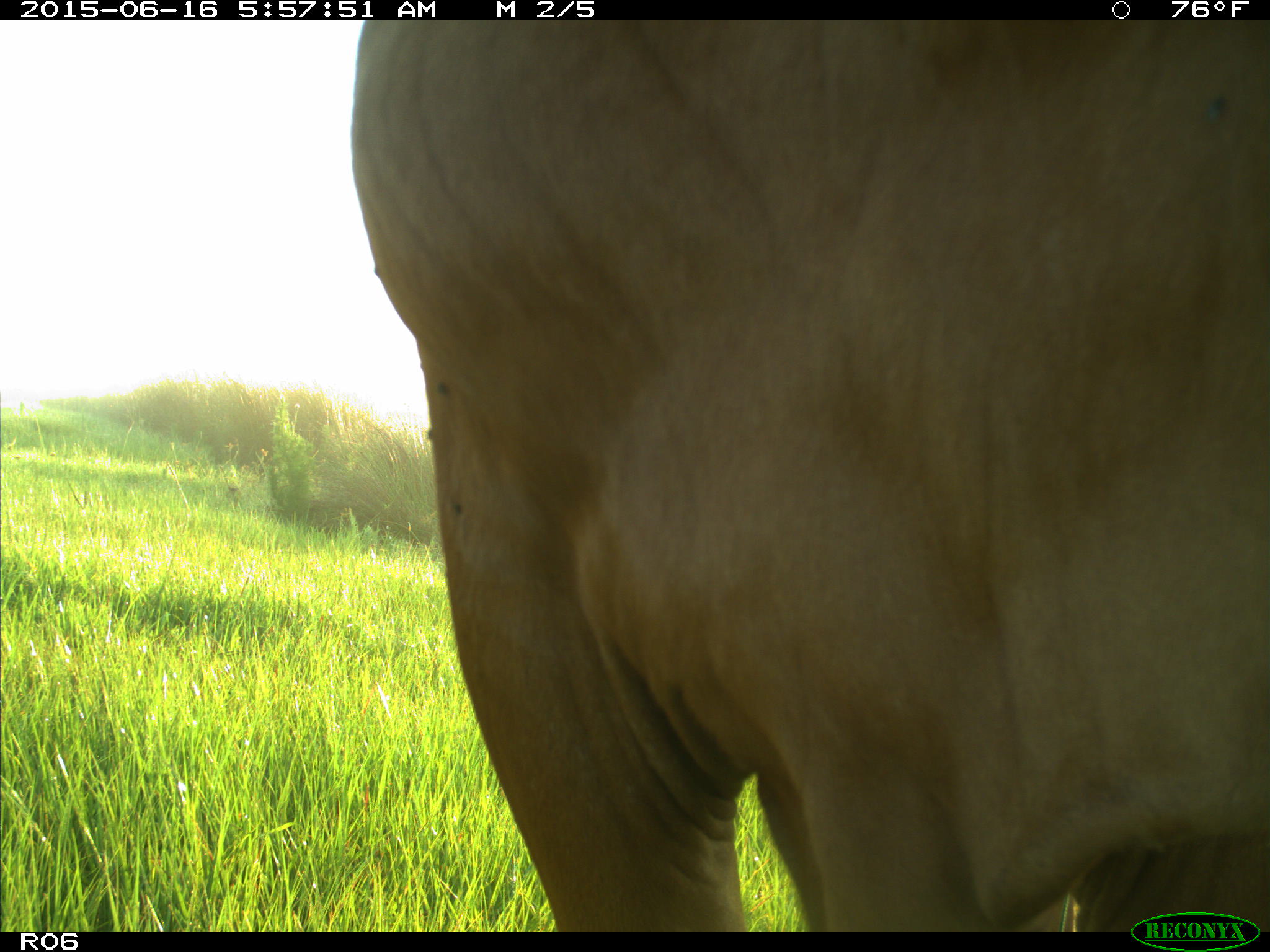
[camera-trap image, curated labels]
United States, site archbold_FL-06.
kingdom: Animalia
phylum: Chordata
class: Mammalia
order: Artiodactyla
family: Bovidae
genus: Bos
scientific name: Bos taurus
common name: domestic cow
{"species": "Bos taurus (domestic cow)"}